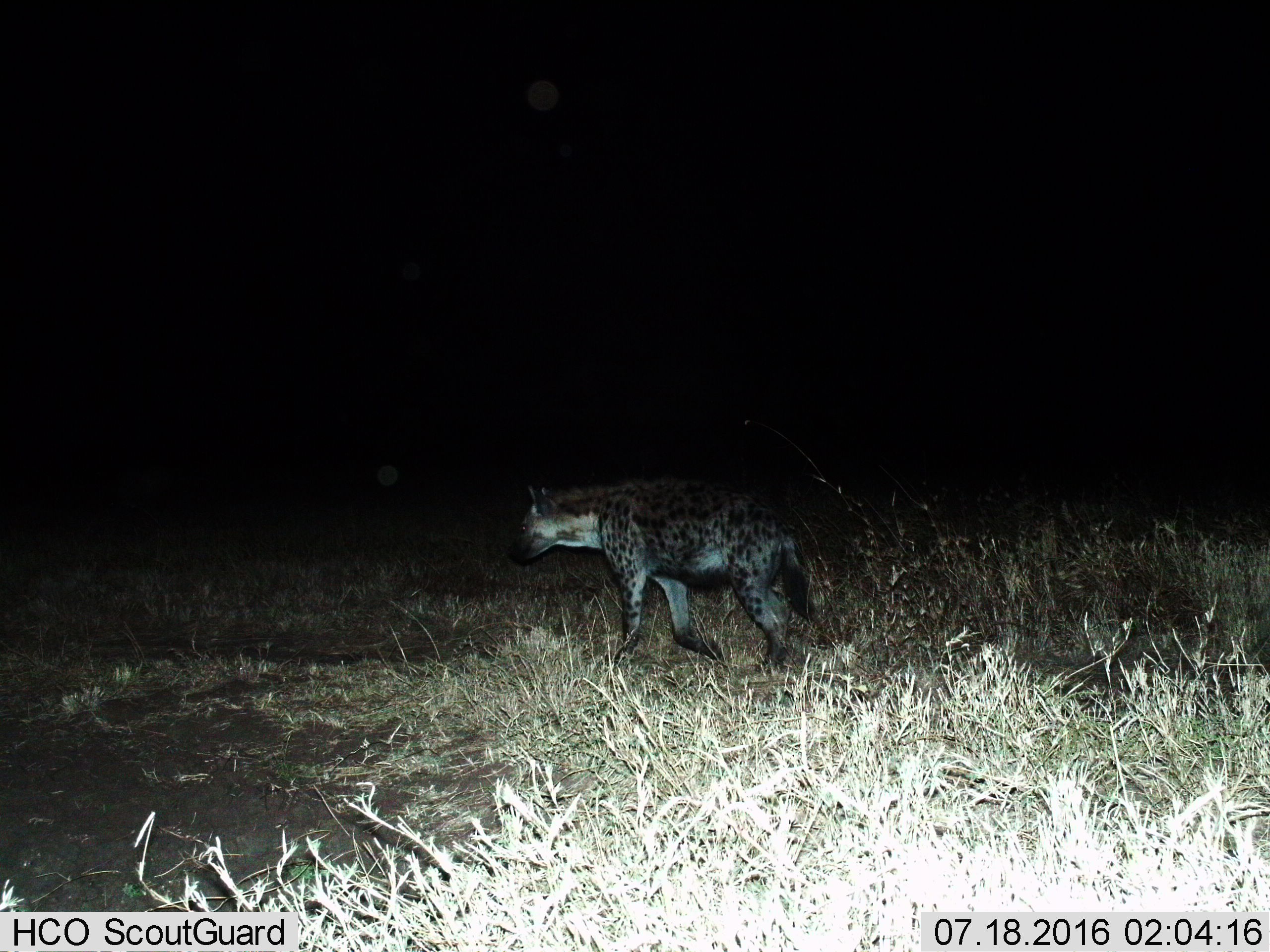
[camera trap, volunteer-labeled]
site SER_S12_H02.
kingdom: Animalia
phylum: Chordata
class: Mammalia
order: Carnivora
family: Hyaenidae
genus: Crocuta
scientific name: Crocuta crocuta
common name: spotted hyena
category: hyenaspotted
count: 1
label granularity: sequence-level